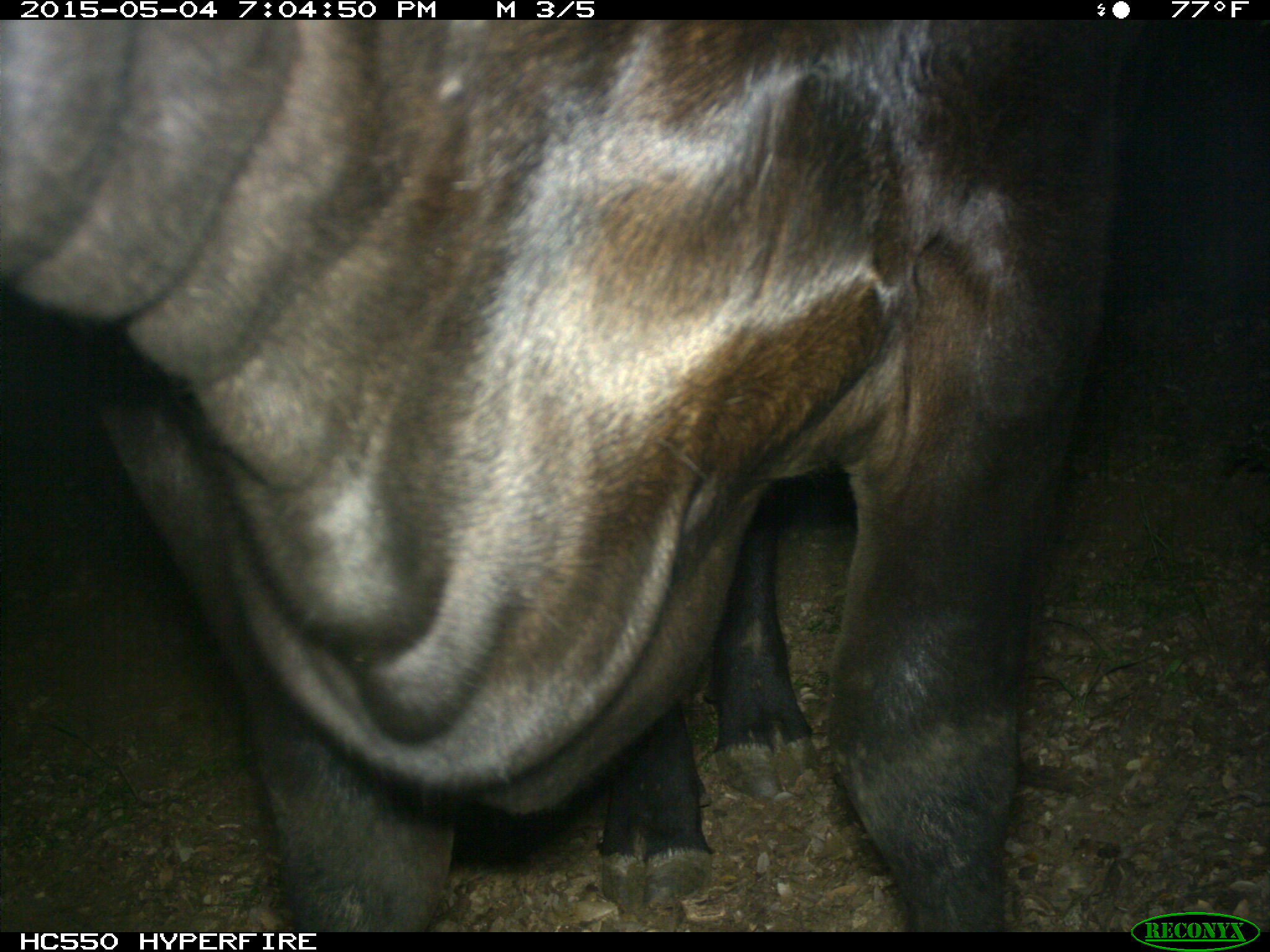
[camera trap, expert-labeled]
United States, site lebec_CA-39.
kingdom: Animalia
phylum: Chordata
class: Mammalia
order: Artiodactyla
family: Bovidae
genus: Bos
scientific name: Bos taurus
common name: domestic cow